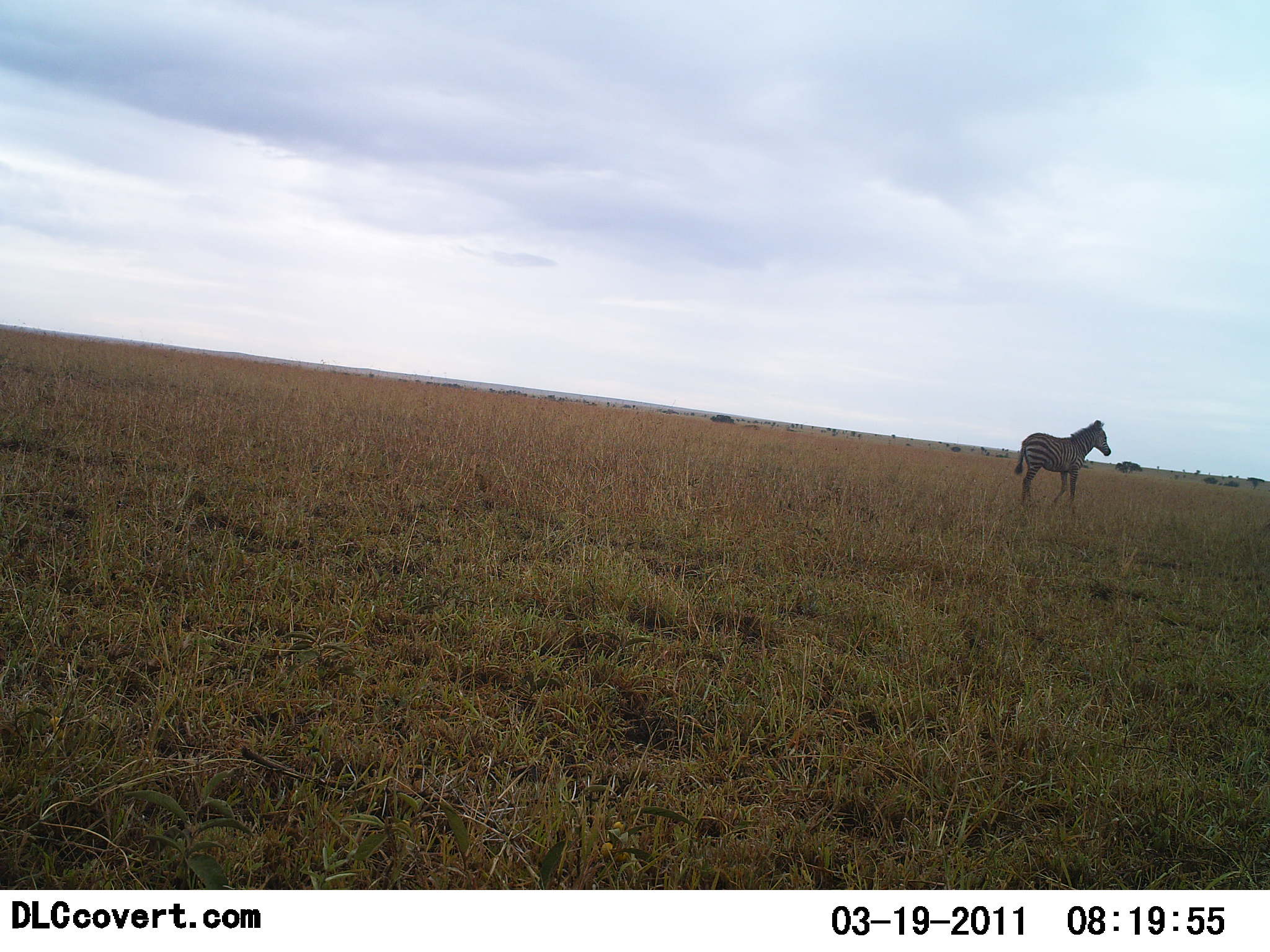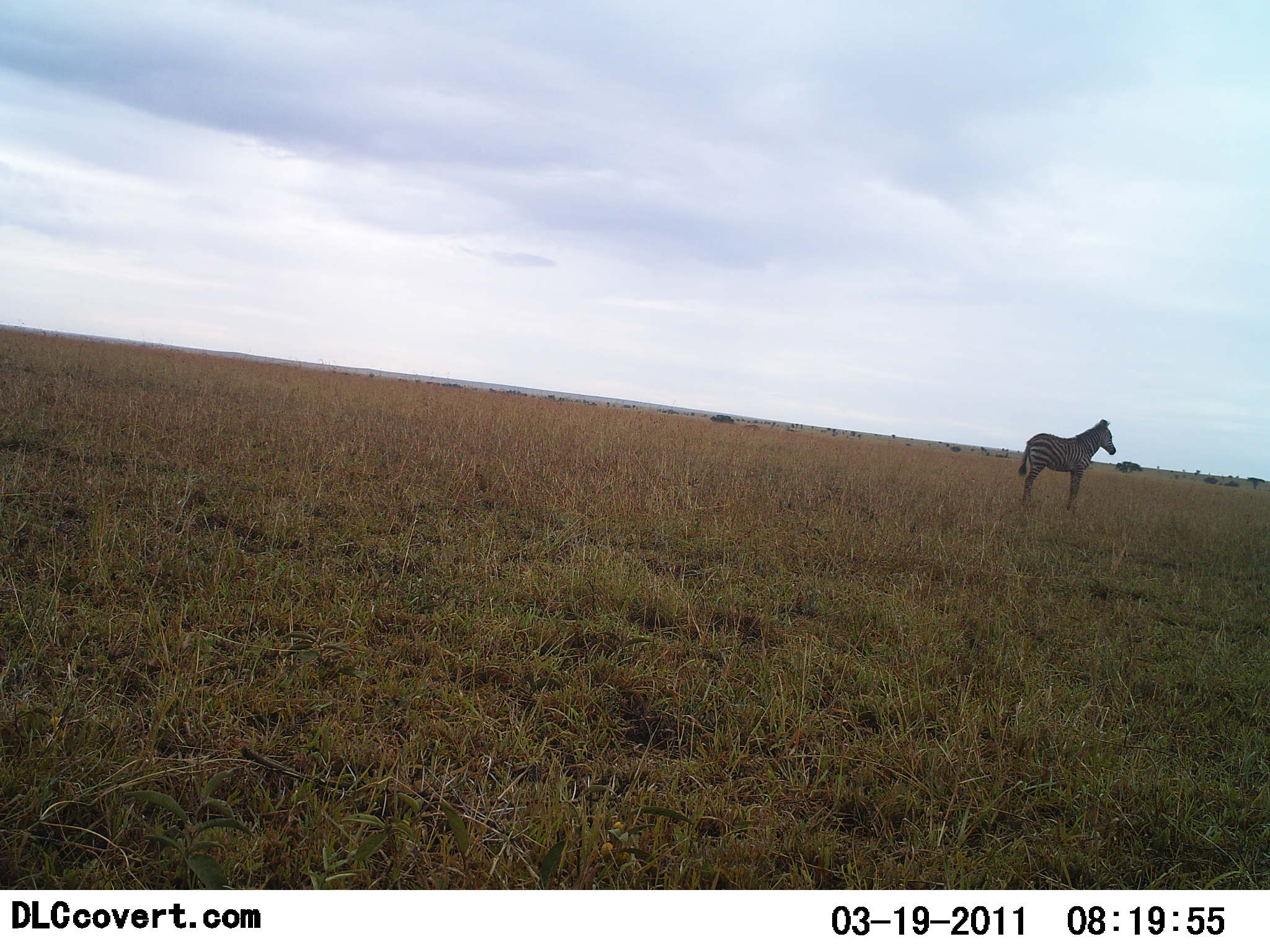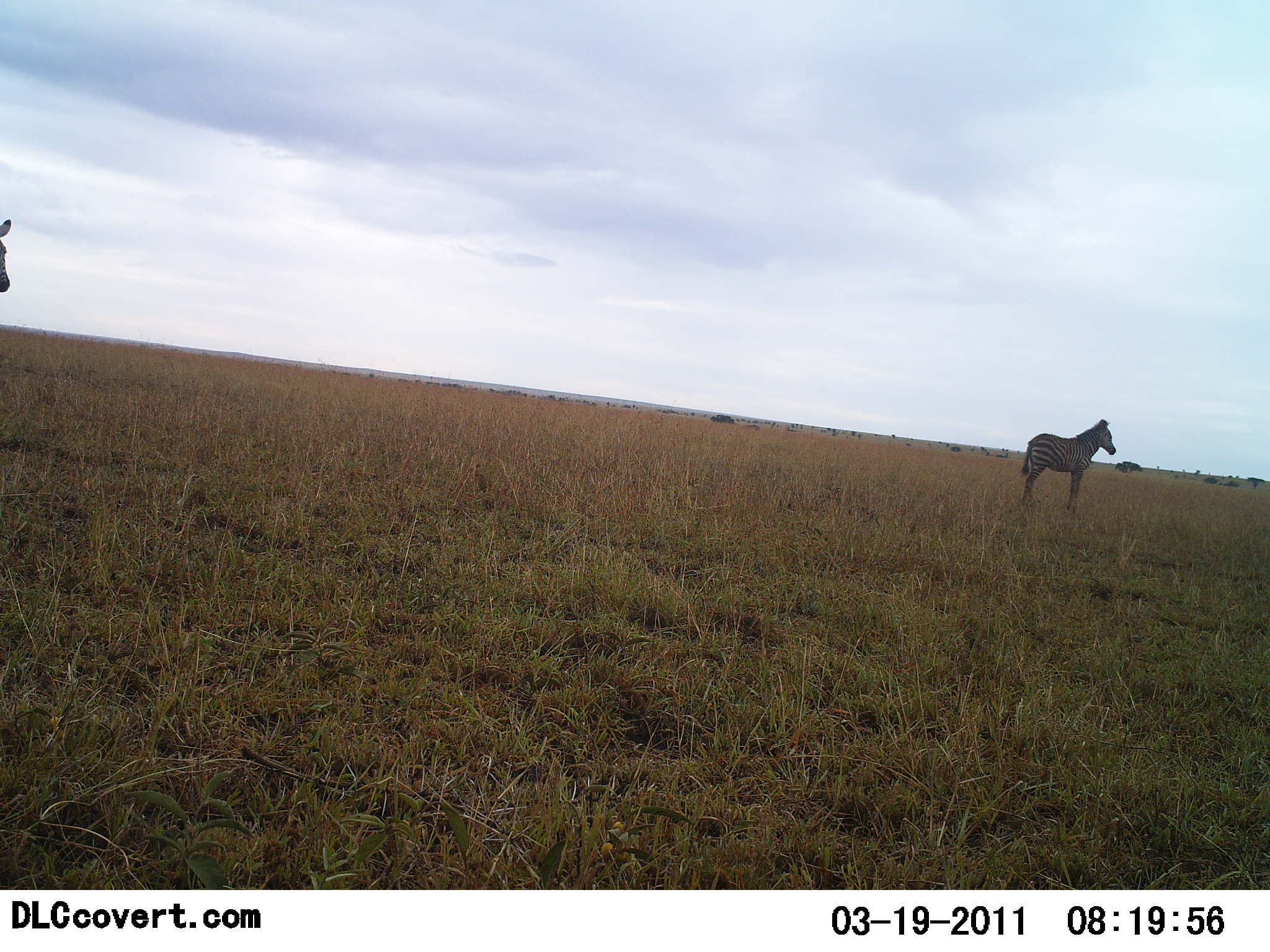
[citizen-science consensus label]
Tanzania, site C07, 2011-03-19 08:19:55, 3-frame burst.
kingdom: Animalia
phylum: Chordata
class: Mammalia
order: Perissodactyla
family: Equidae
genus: Equus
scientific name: Equus quagga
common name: plains zebra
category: zebra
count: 1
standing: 85%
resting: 0%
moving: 46%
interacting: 0%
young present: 0%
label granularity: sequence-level